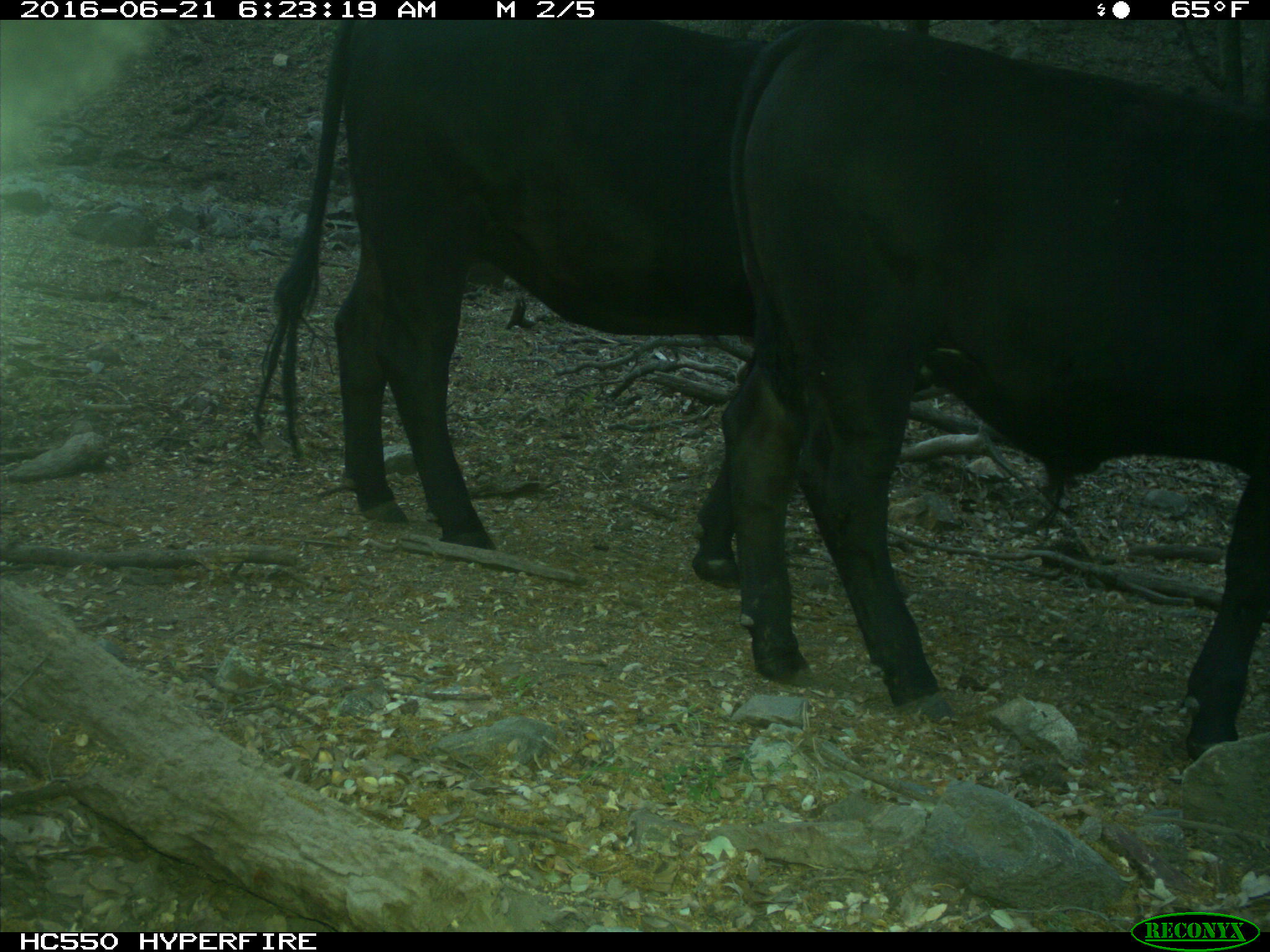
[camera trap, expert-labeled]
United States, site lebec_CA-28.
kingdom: Animalia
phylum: Chordata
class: Mammalia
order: Artiodactyla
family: Bovidae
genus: Bos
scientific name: Bos taurus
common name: domestic cow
Bos taurus (domestic cow).